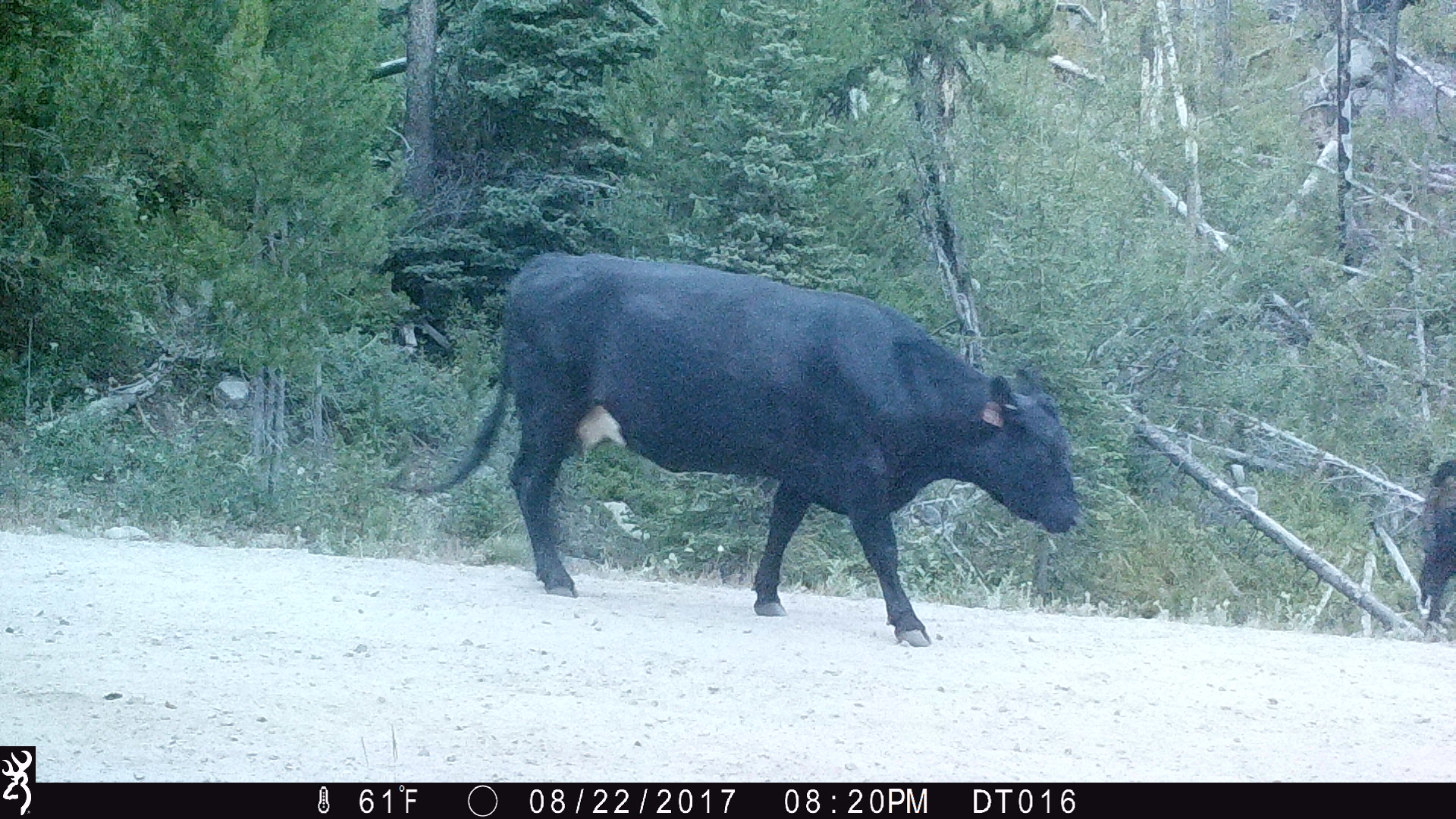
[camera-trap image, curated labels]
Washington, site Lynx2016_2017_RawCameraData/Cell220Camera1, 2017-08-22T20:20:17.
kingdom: Animalia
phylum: Chordata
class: Mammalia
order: Artiodactyla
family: Bovidae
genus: Bos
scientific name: Bos taurus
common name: domestic cattle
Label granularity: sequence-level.